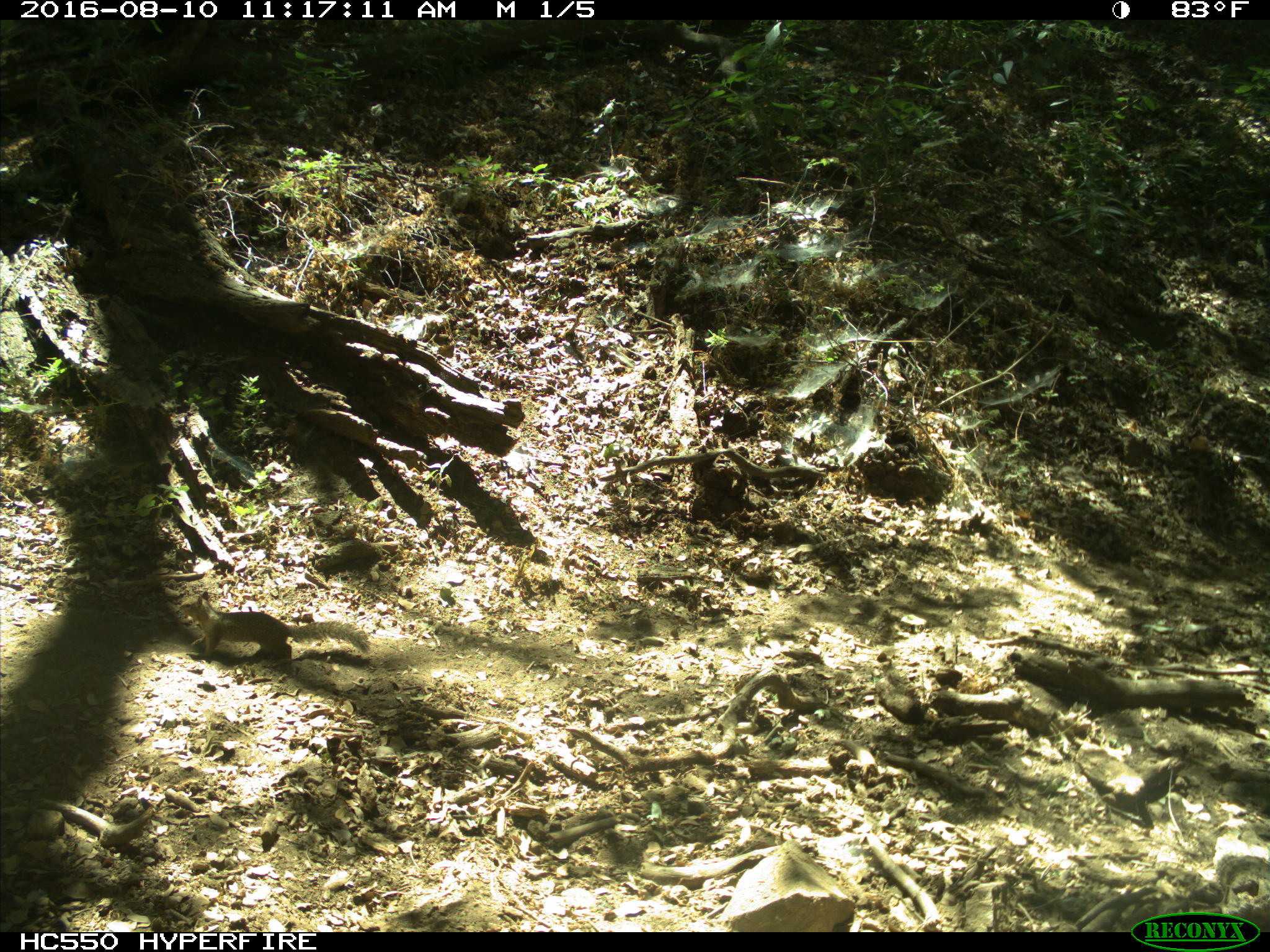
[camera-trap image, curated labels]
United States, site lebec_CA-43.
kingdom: Animalia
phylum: Chordata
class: Mammalia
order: Rodentia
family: Sciuridae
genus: Otospermophilus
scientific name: Otospermophilus beecheyi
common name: california ground squirrel